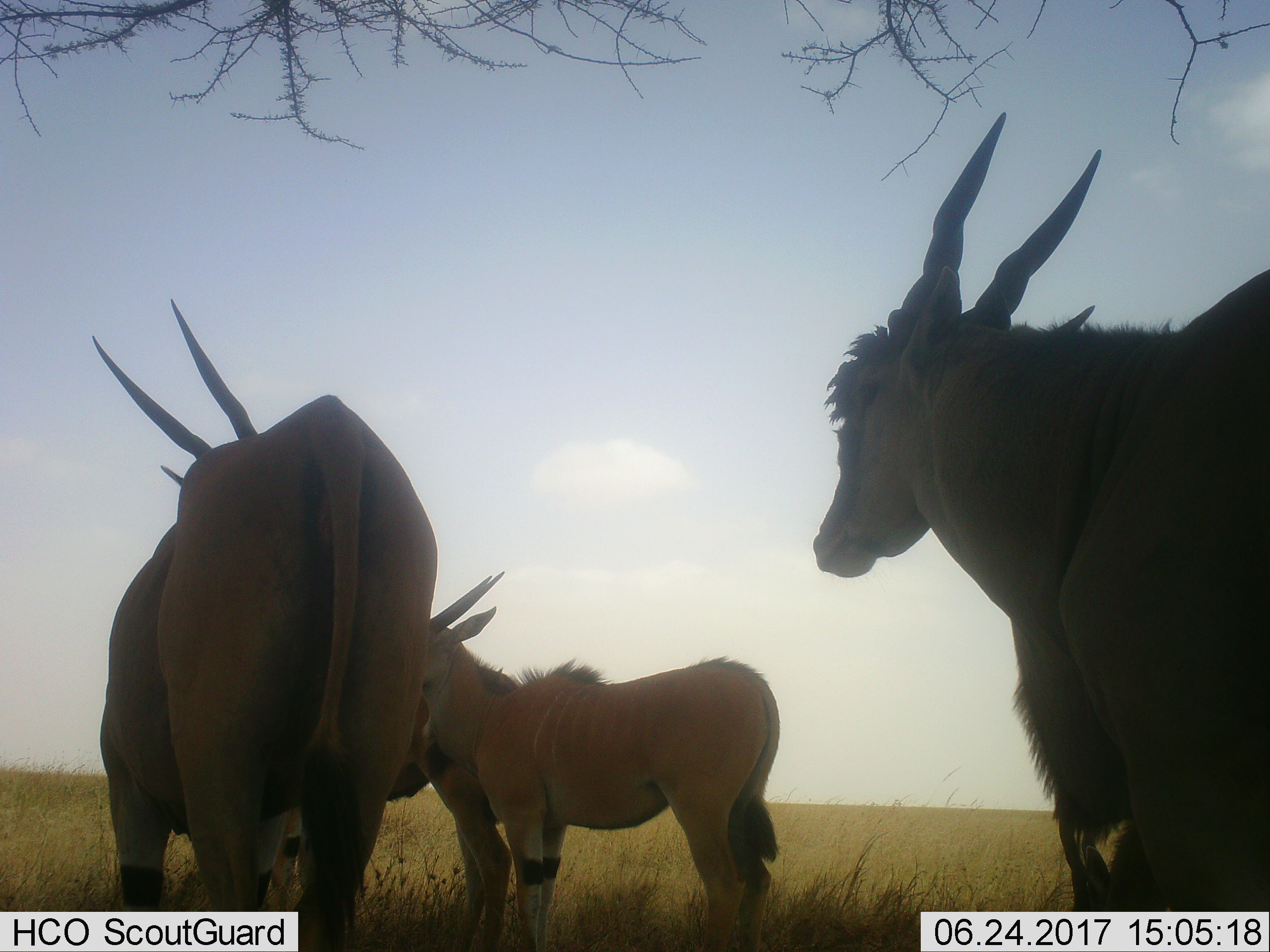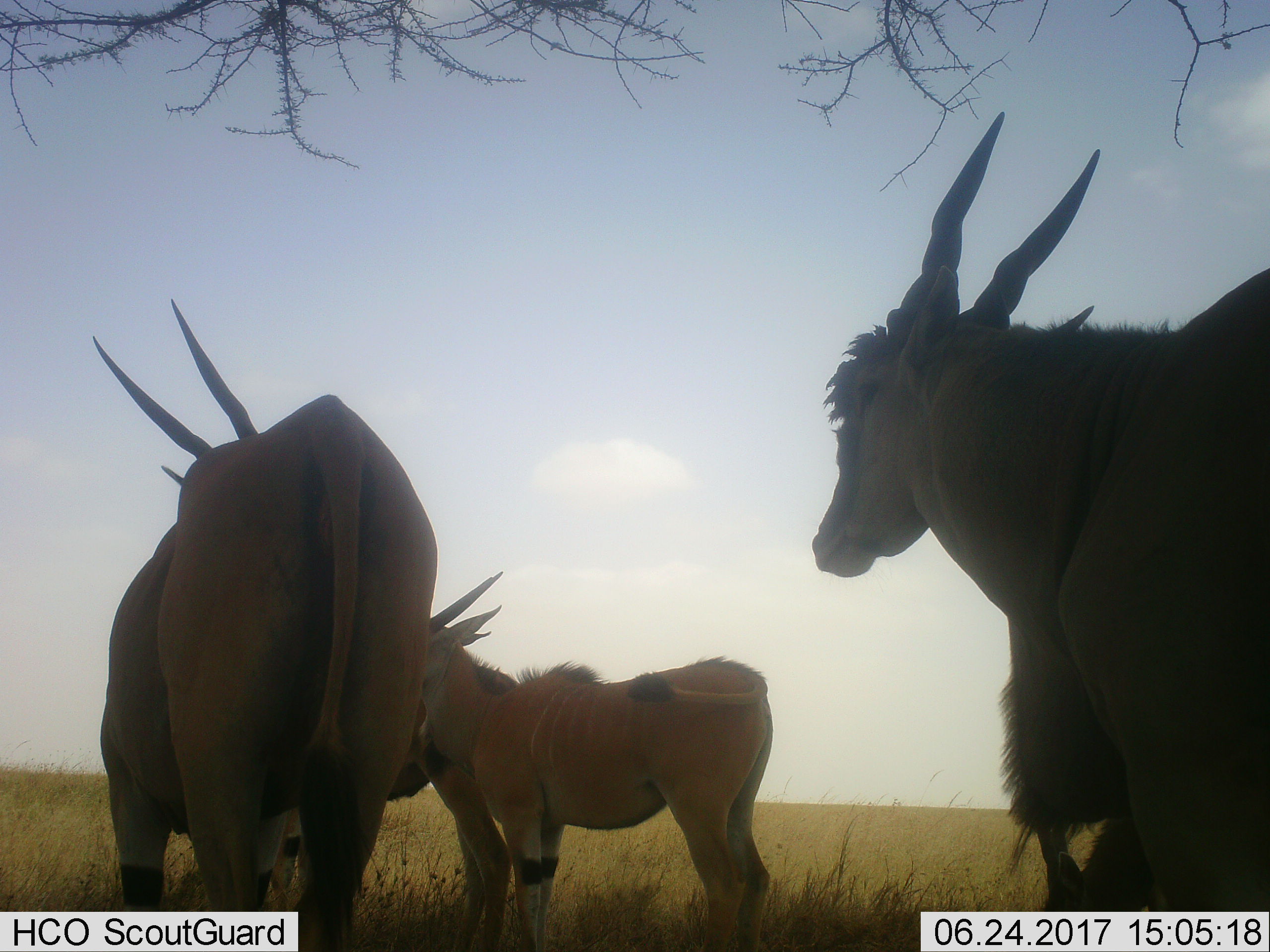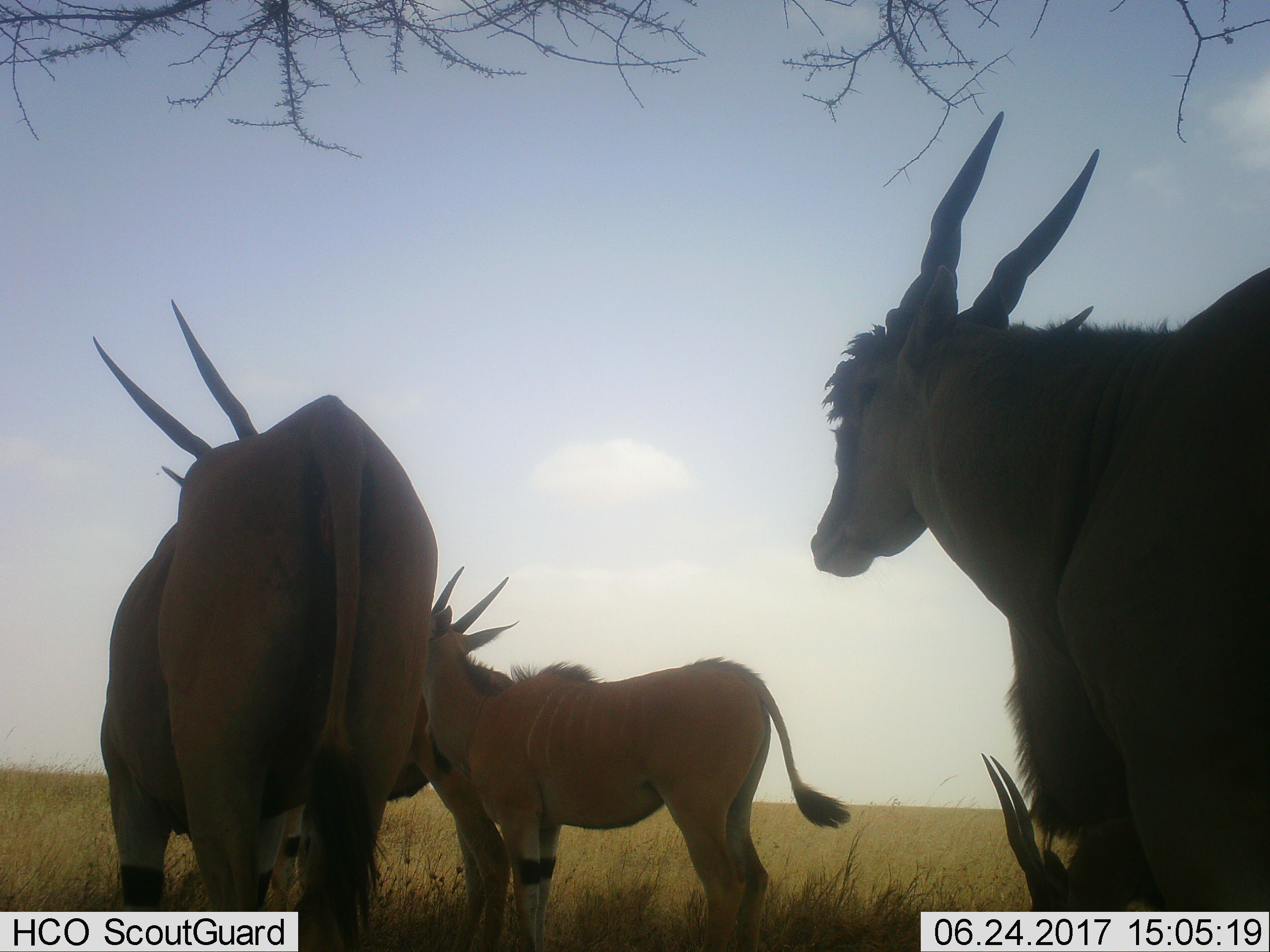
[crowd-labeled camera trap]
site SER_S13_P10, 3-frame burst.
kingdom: Animalia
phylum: Chordata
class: Mammalia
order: Artiodactyla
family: Bovidae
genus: Tragelaphus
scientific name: Tragelaphus oryx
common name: eland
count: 3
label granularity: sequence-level